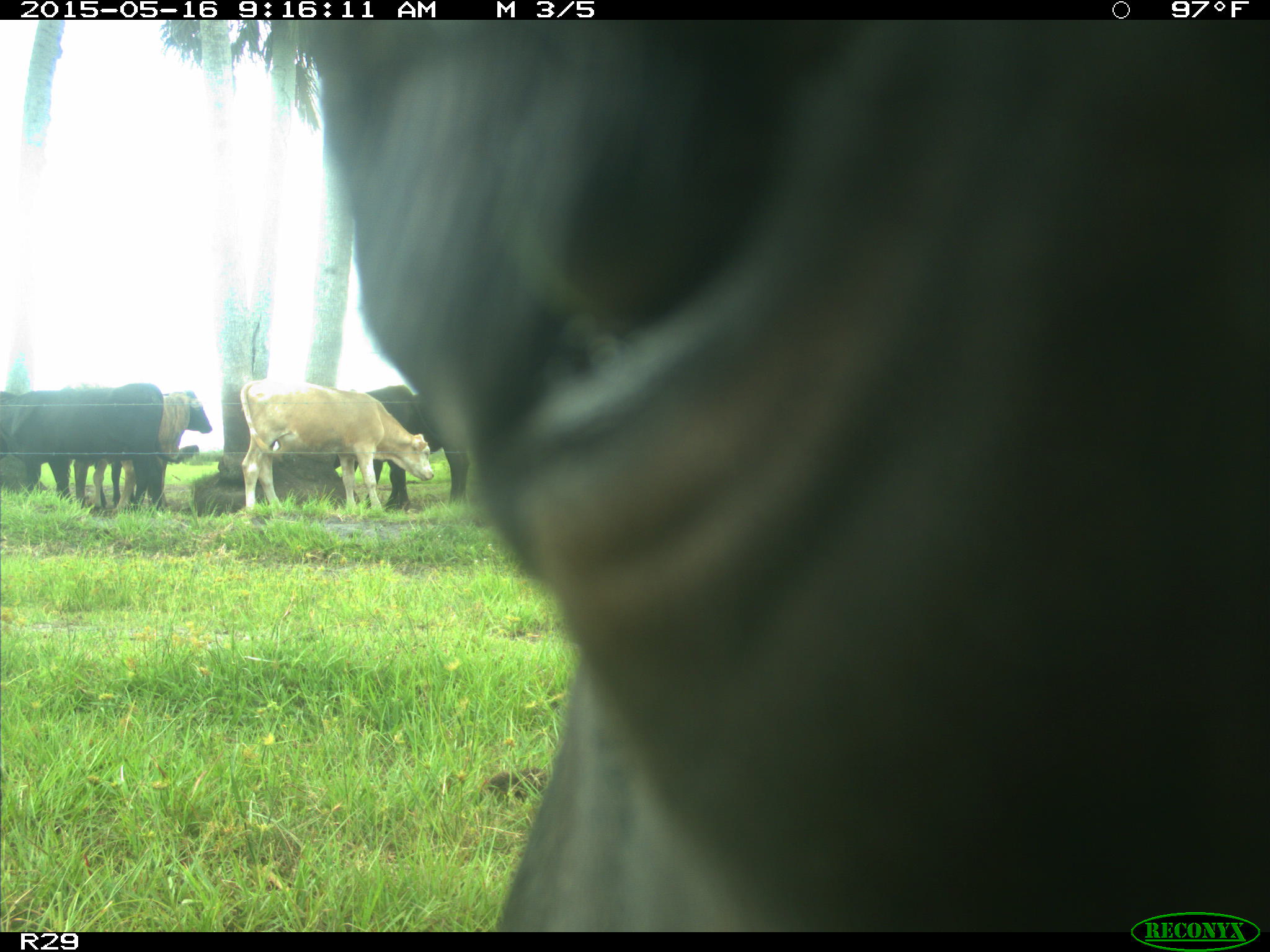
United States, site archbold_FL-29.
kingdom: Animalia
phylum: Chordata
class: Mammalia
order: Artiodactyla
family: Bovidae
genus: Bos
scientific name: Bos taurus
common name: domestic cow